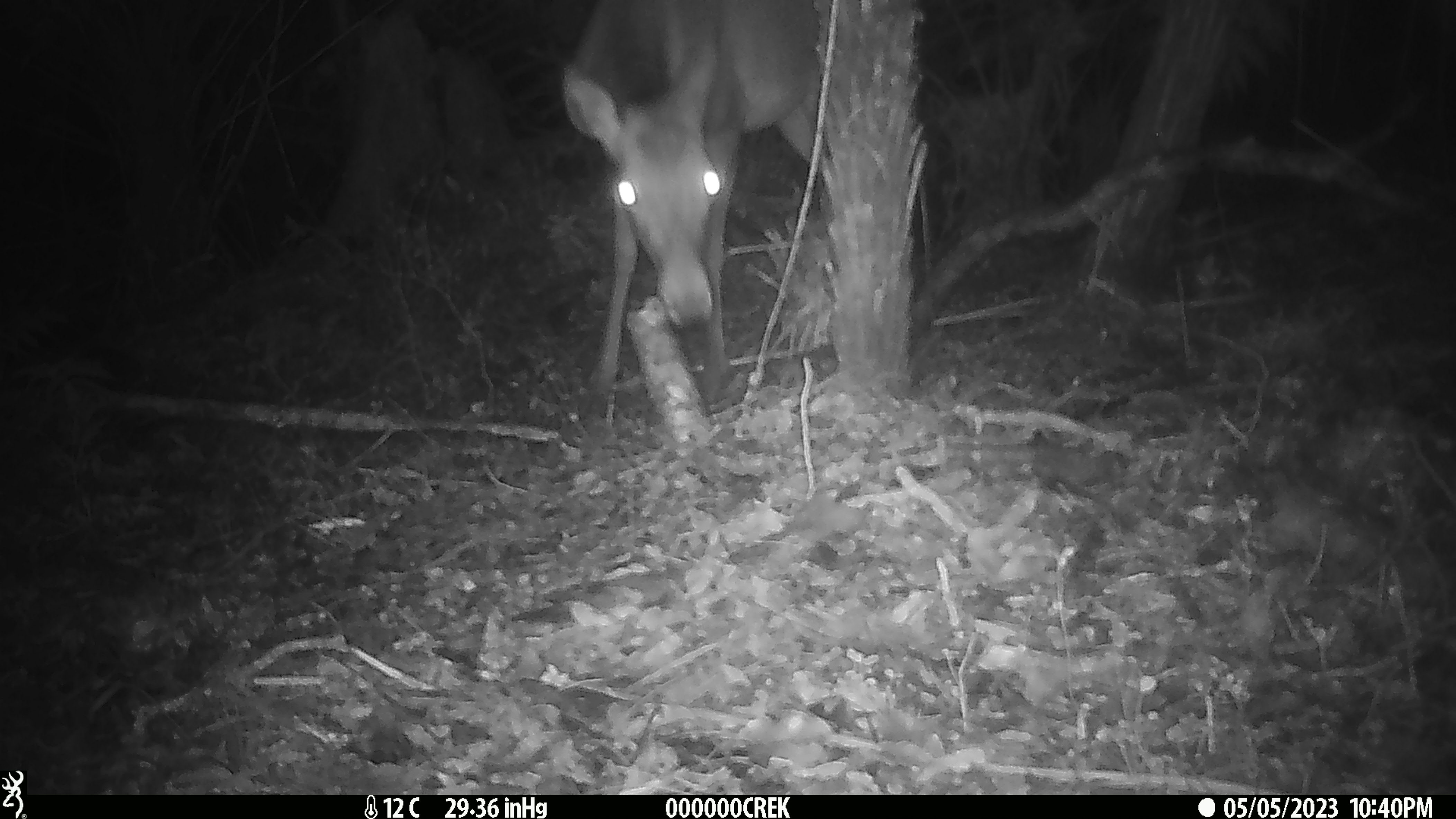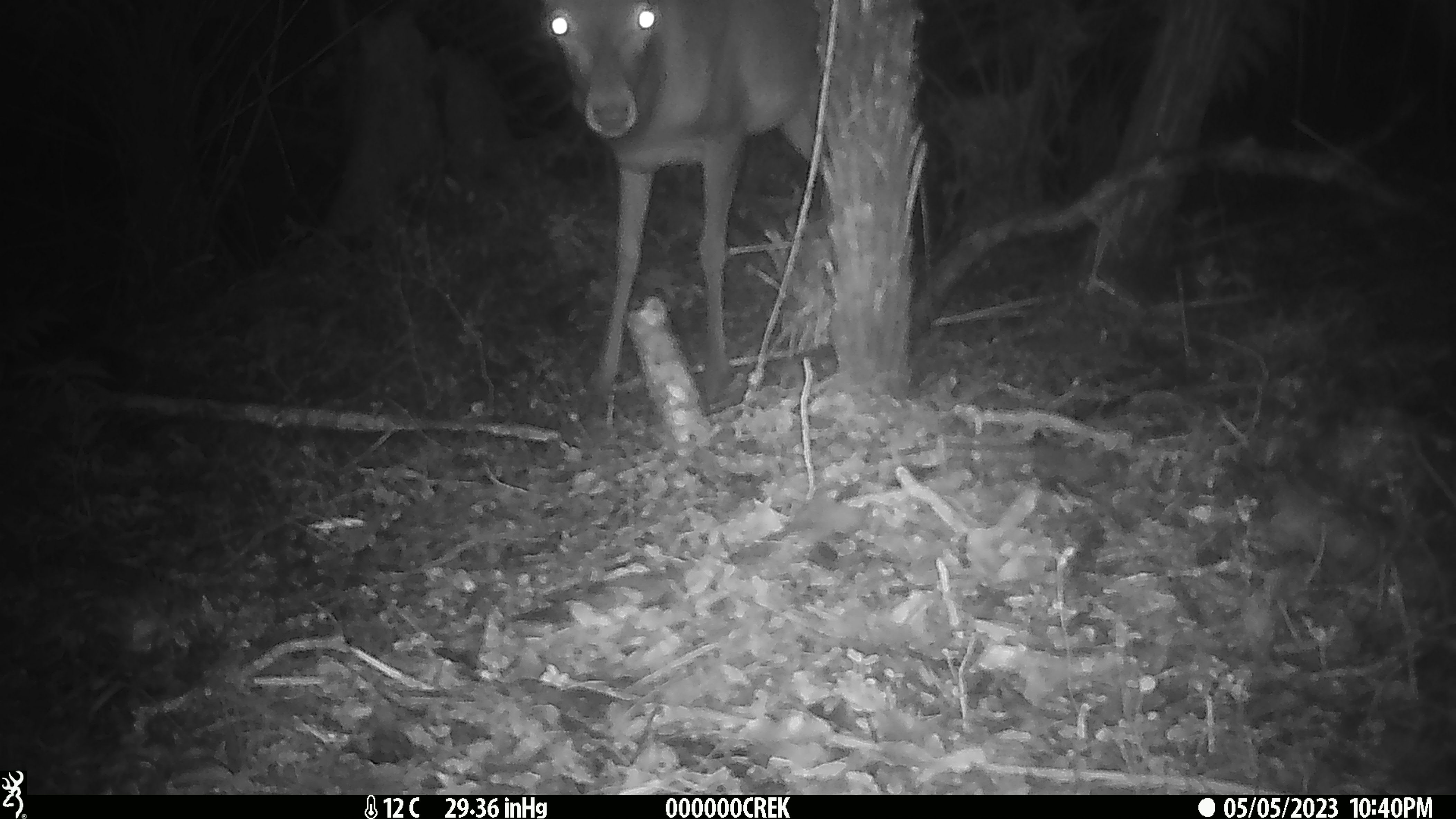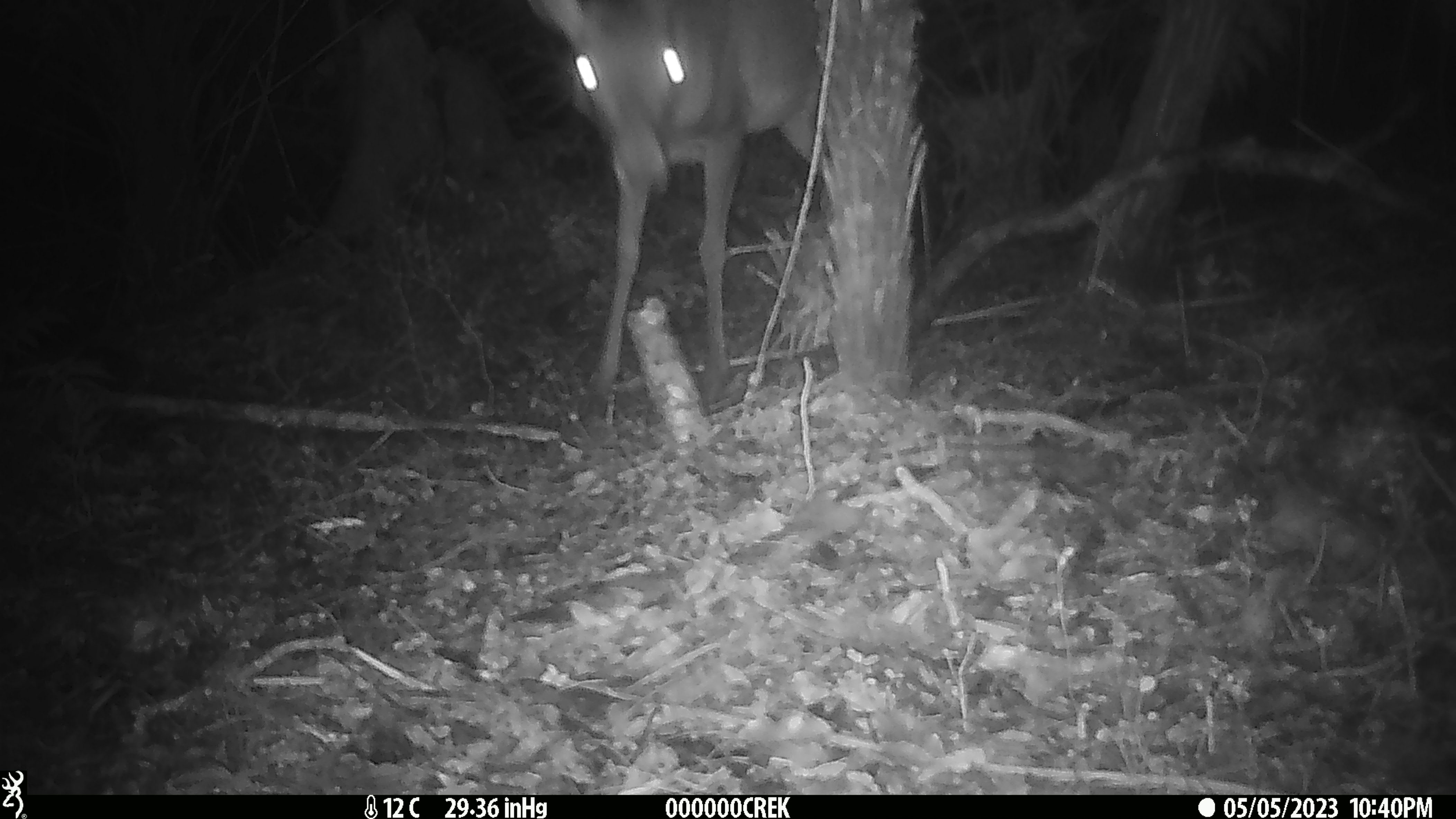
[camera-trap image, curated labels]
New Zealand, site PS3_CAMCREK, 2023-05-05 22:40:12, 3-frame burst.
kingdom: Animalia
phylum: Chordata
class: Mammalia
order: Artiodactyla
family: Cervidae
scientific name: Cervidae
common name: deer